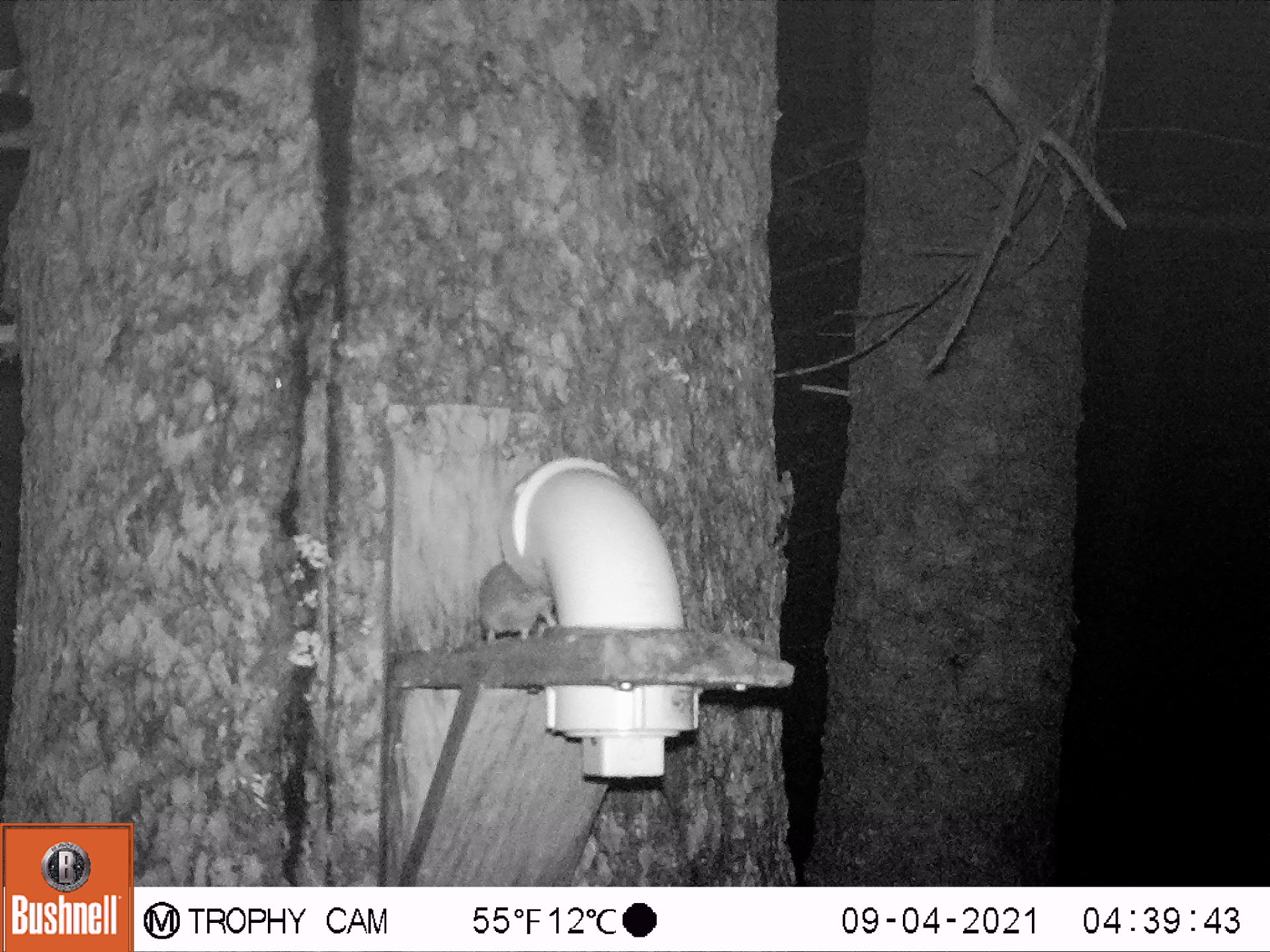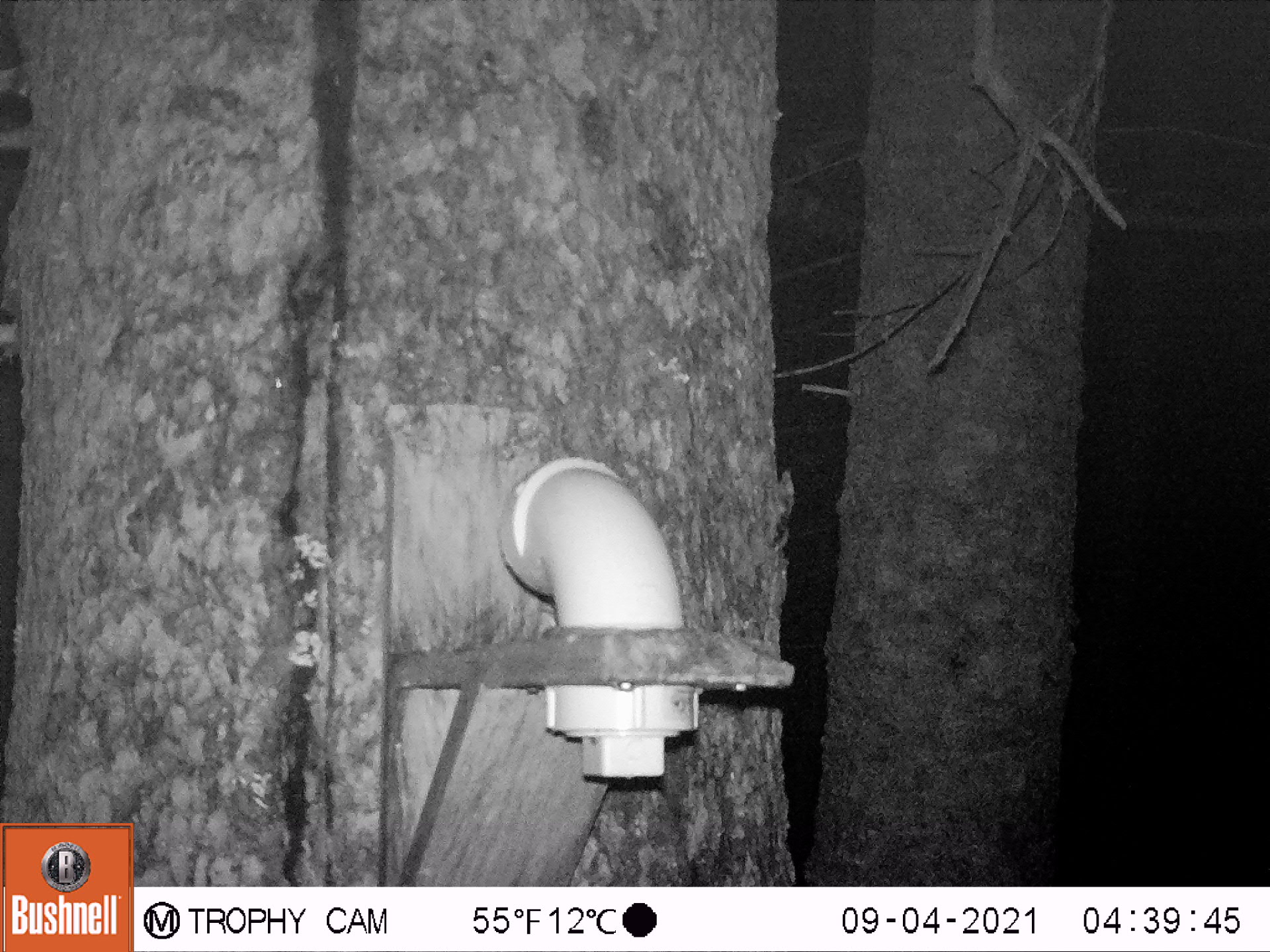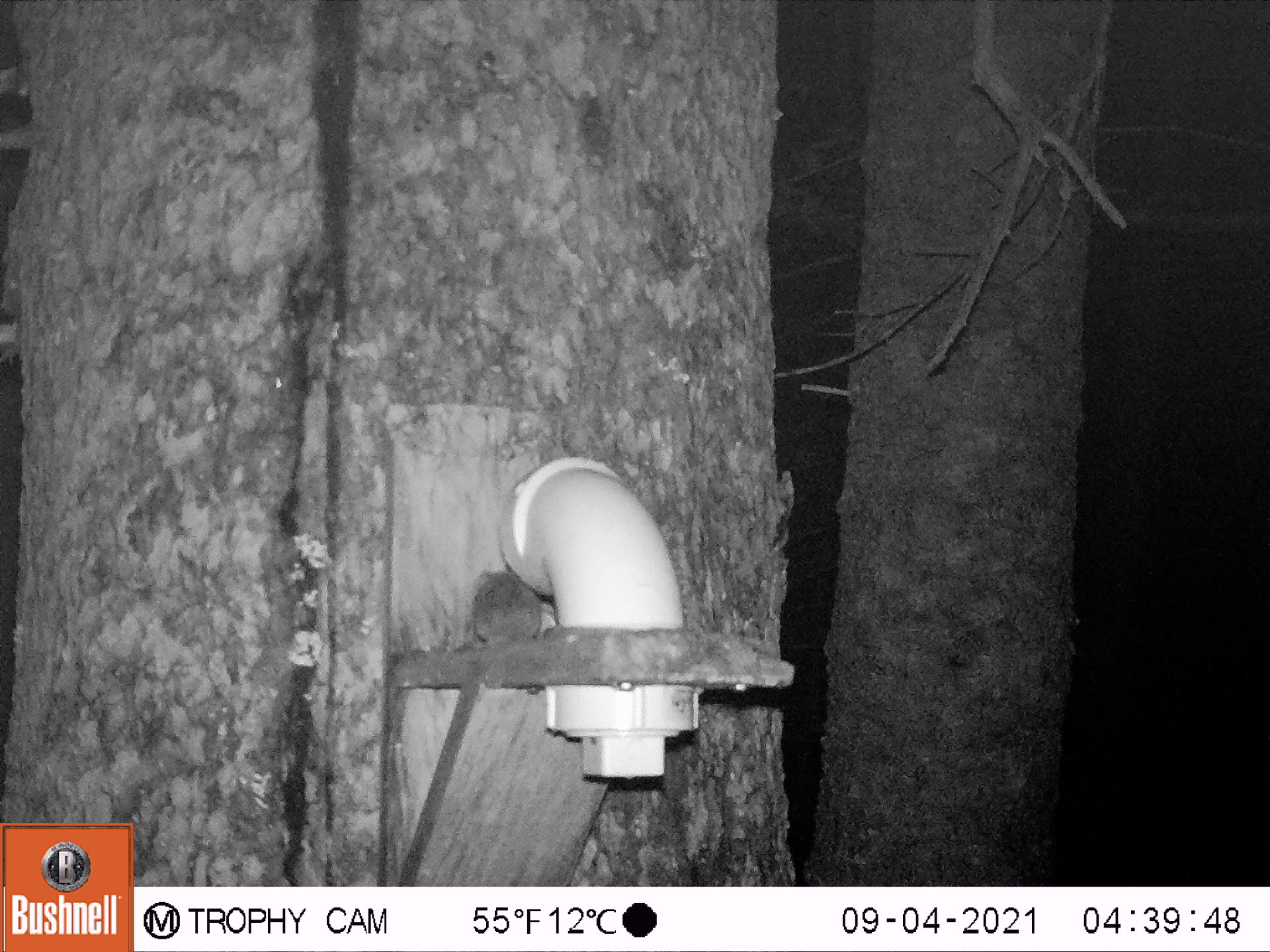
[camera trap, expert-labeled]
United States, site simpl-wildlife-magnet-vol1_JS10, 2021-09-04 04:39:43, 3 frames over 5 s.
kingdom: Animalia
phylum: Chordata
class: Mammalia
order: Rodentia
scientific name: Rodentia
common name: mouse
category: mouse sp.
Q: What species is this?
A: Mouse sp. (mouse) (Rodentia).